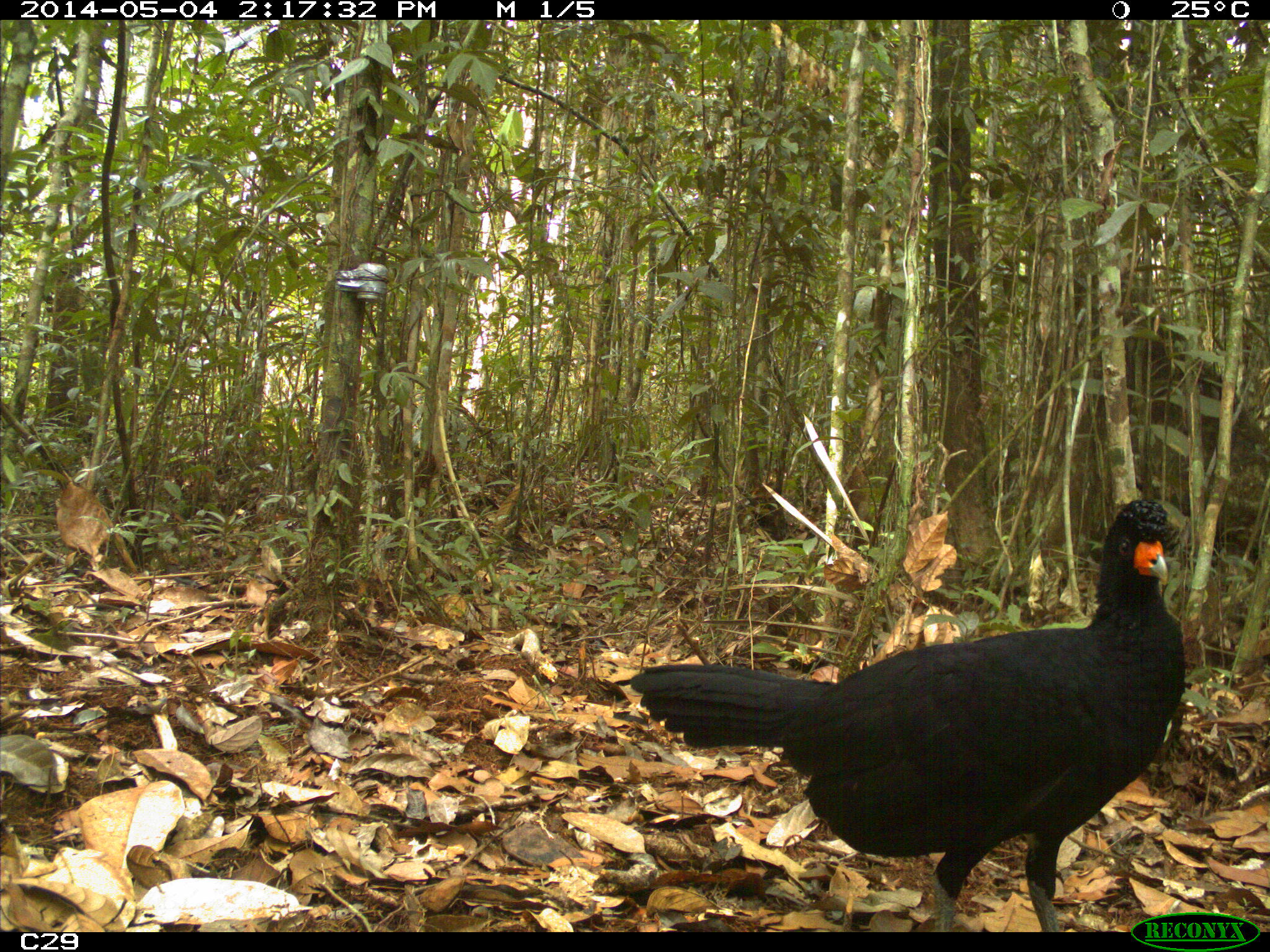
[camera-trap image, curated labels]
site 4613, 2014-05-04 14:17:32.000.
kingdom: Animalia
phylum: Chordata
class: Aves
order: Galliformes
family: Cracidae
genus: Crax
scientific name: Crax alector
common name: black curassow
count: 2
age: adult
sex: female